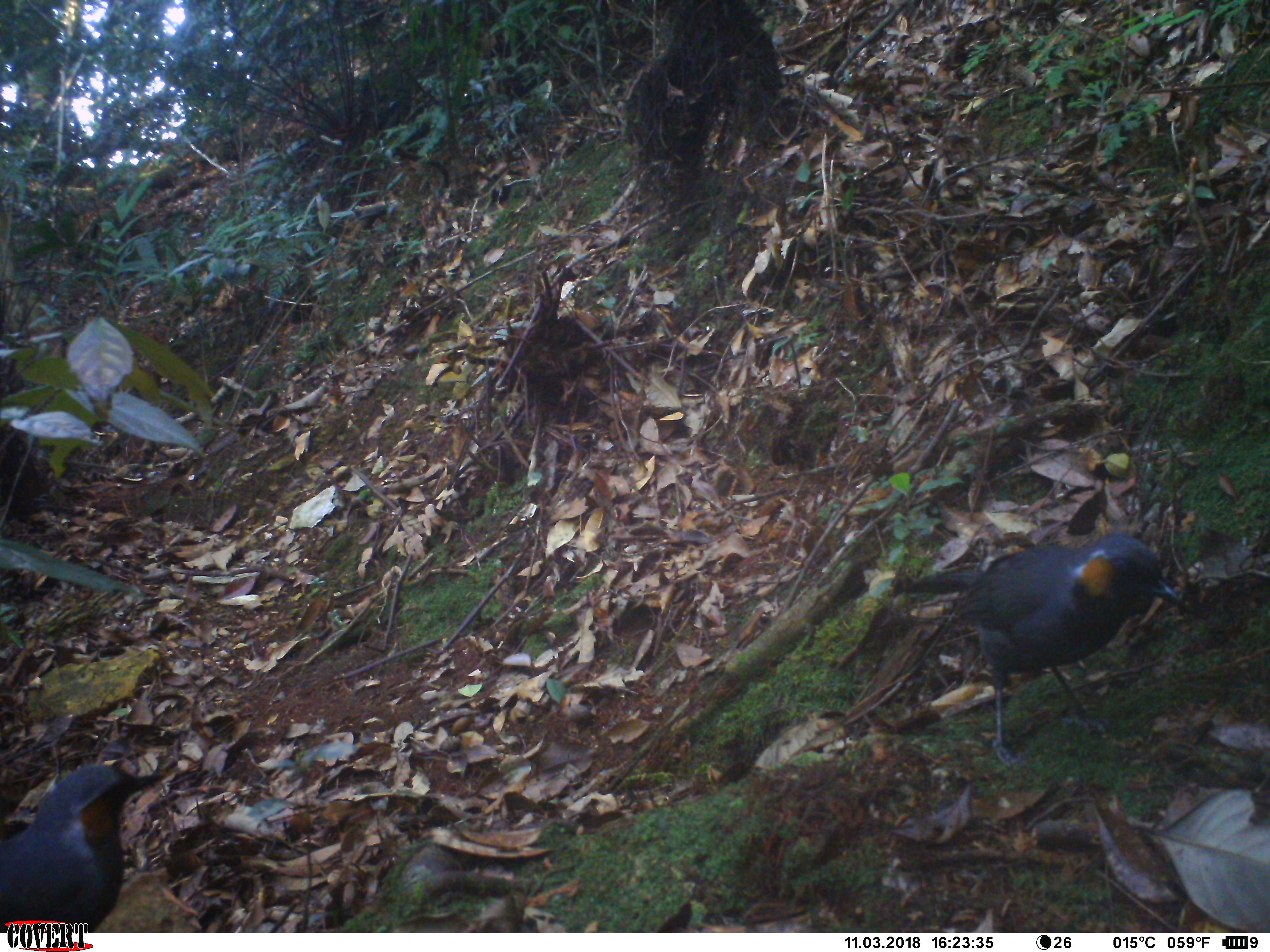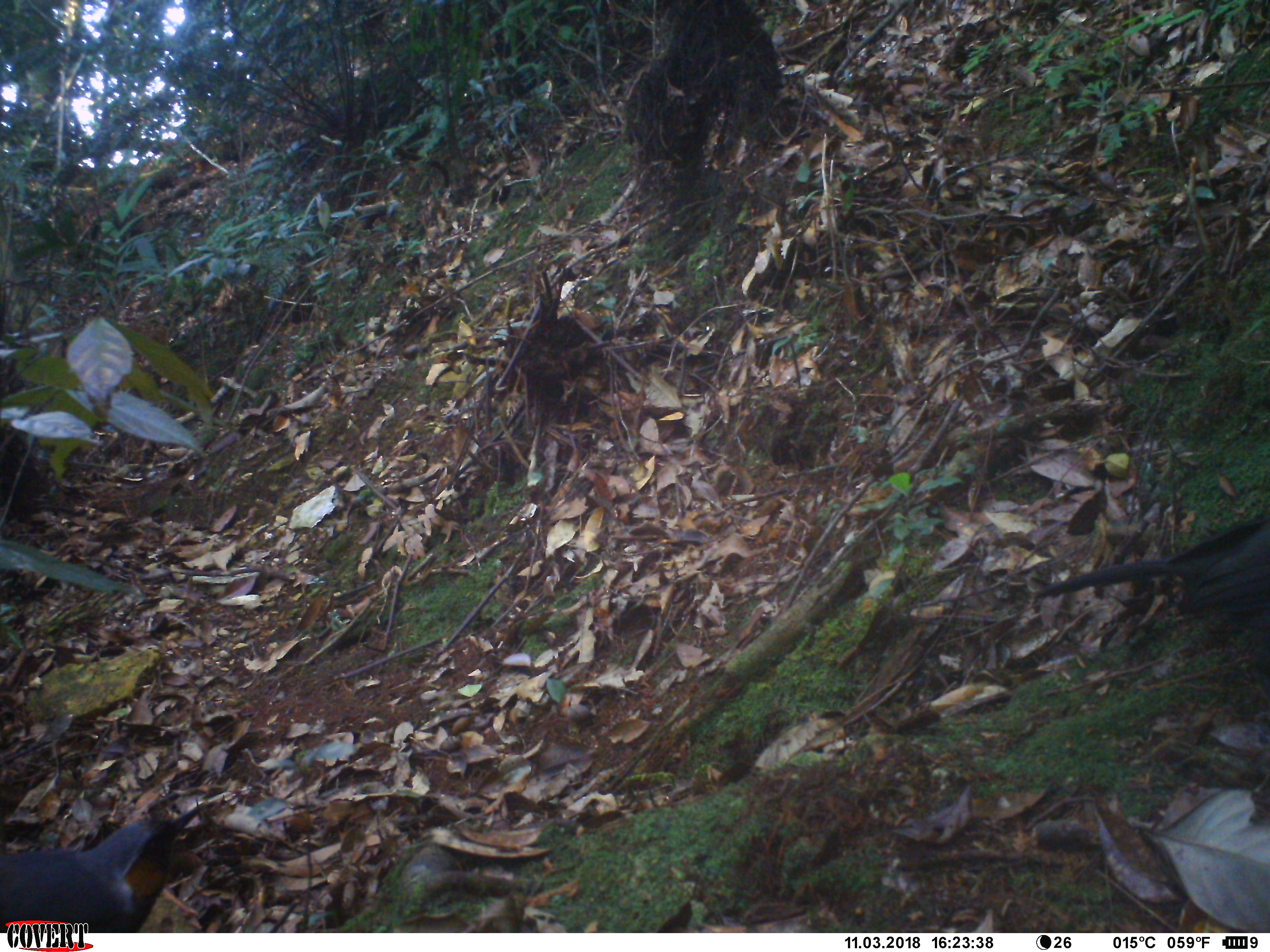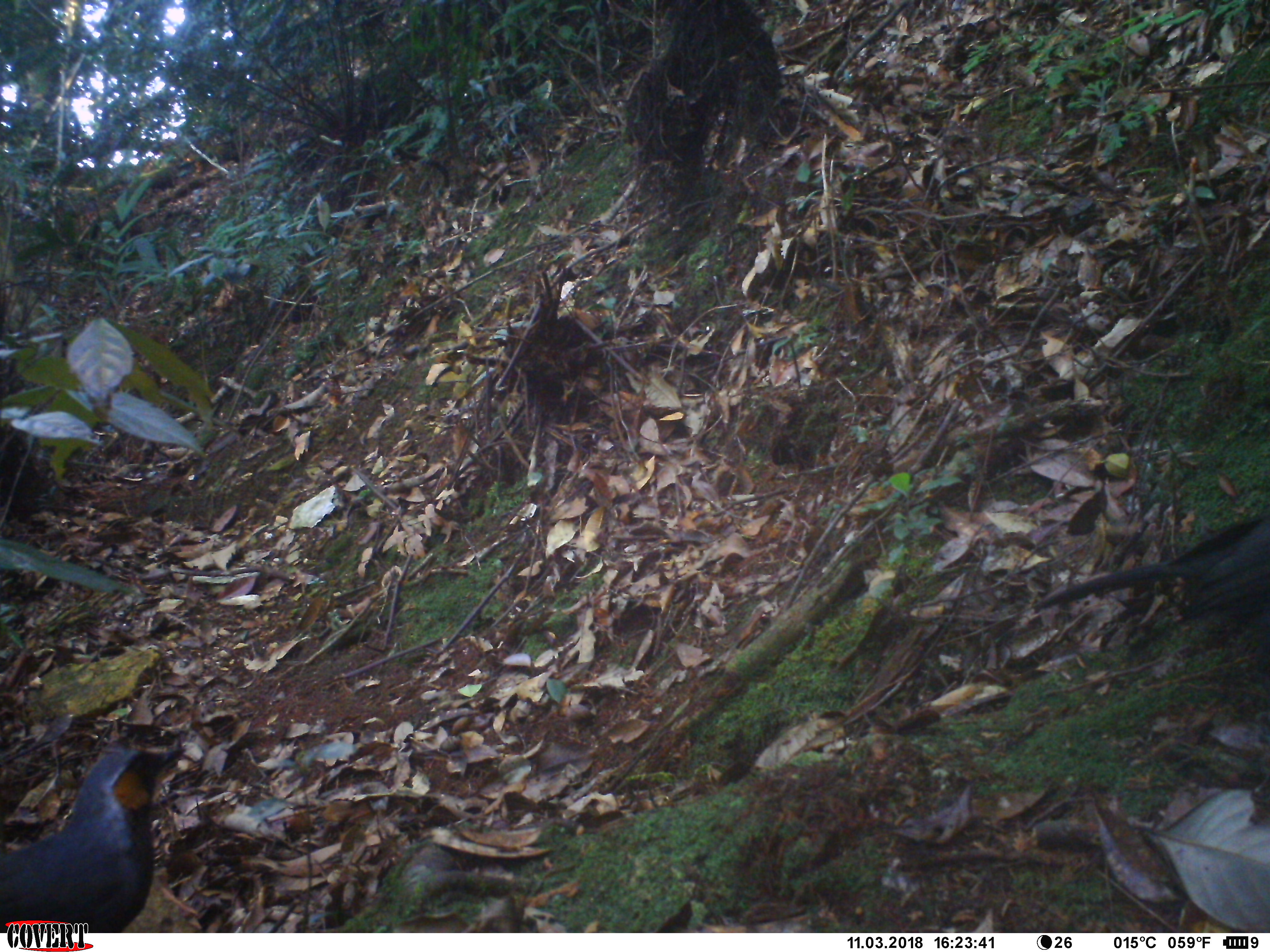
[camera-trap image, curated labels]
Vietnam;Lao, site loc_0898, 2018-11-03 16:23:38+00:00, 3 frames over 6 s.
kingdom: Animalia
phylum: Chordata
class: Aves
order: Passeriformes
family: Leiothrichidae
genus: Garrulax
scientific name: Garrulax castanotis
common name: rufous-cheeked laughingthrush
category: rufous cheeked laughingthrush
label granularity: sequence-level